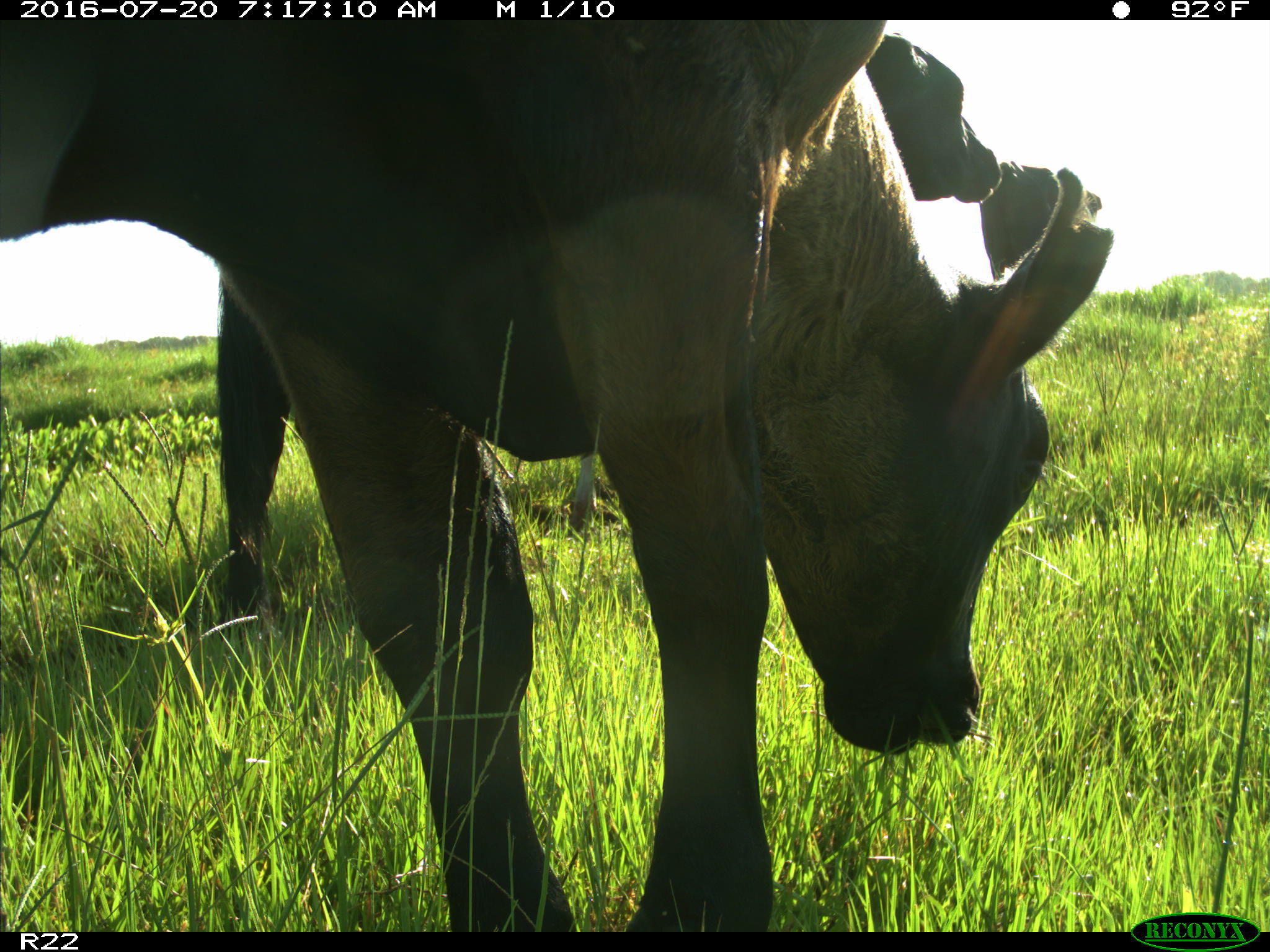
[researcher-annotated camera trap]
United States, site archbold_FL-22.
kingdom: Animalia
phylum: Chordata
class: Mammalia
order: Artiodactyla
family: Bovidae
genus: Bos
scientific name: Bos taurus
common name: domestic cow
Bos taurus (domestic cow).